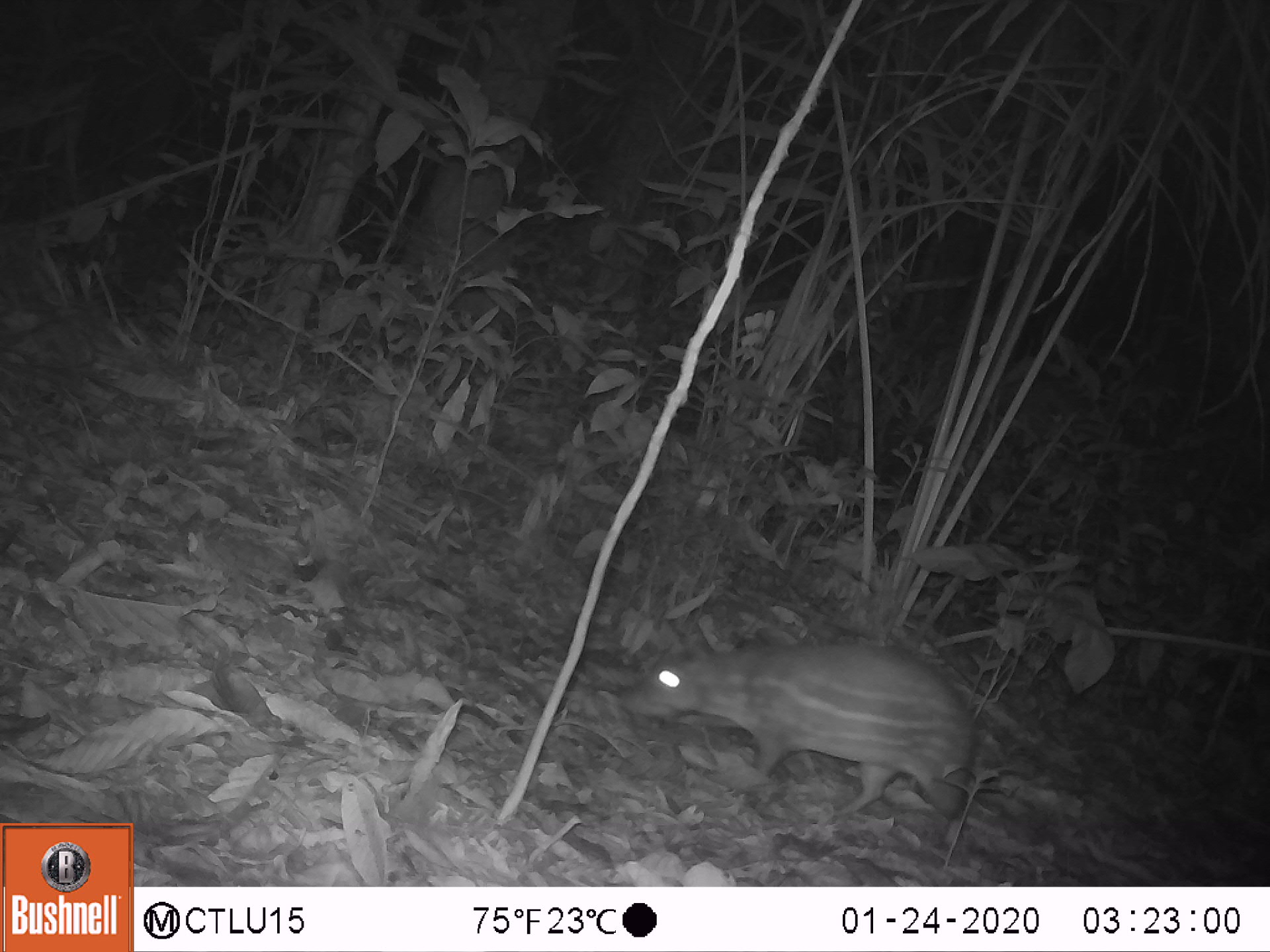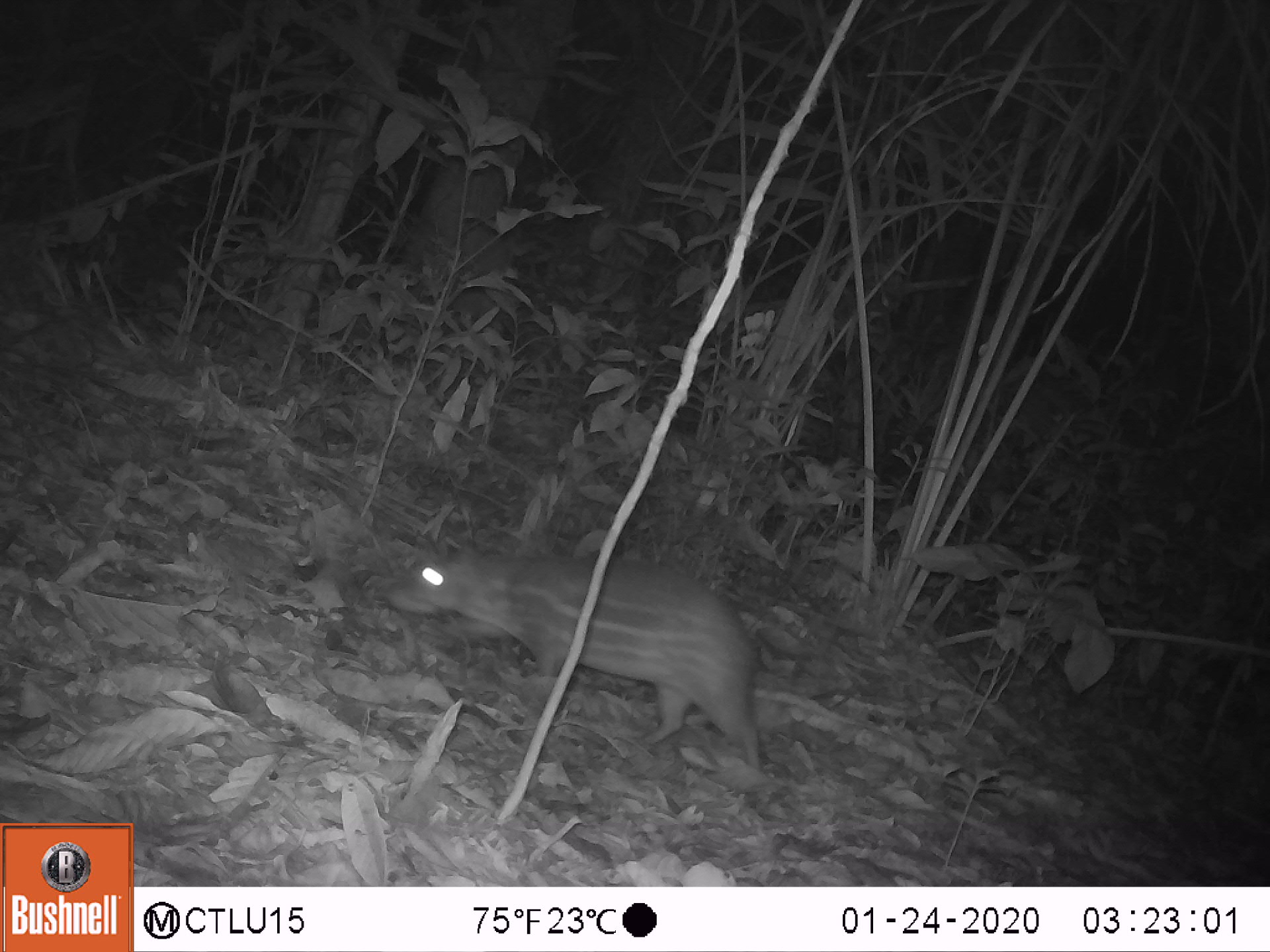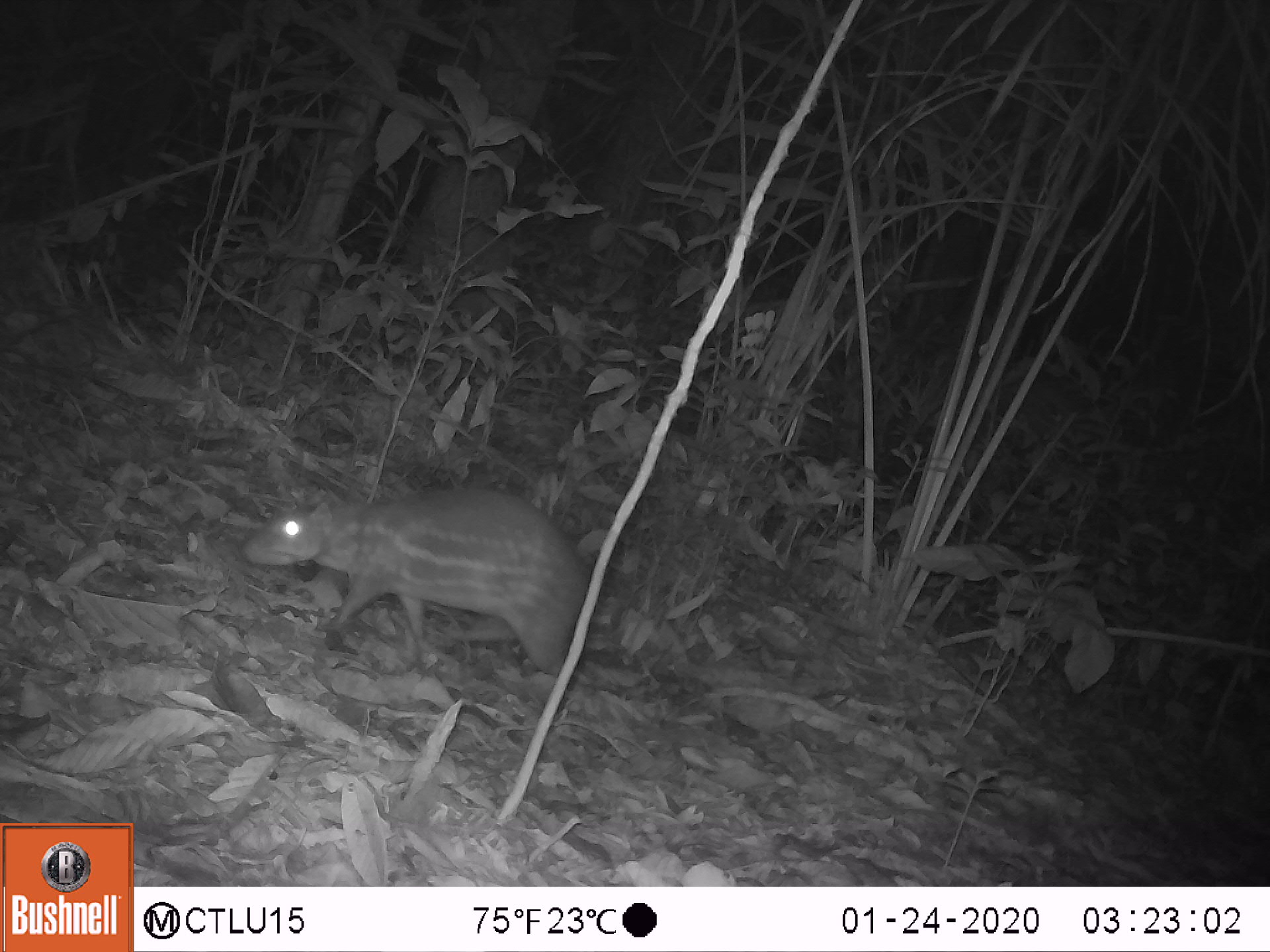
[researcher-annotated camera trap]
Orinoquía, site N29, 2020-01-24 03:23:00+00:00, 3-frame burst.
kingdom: Animalia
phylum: Chordata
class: Mammalia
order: Rodentia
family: Cuniculidae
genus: Cuniculus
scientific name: Cuniculus paca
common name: spotted paca